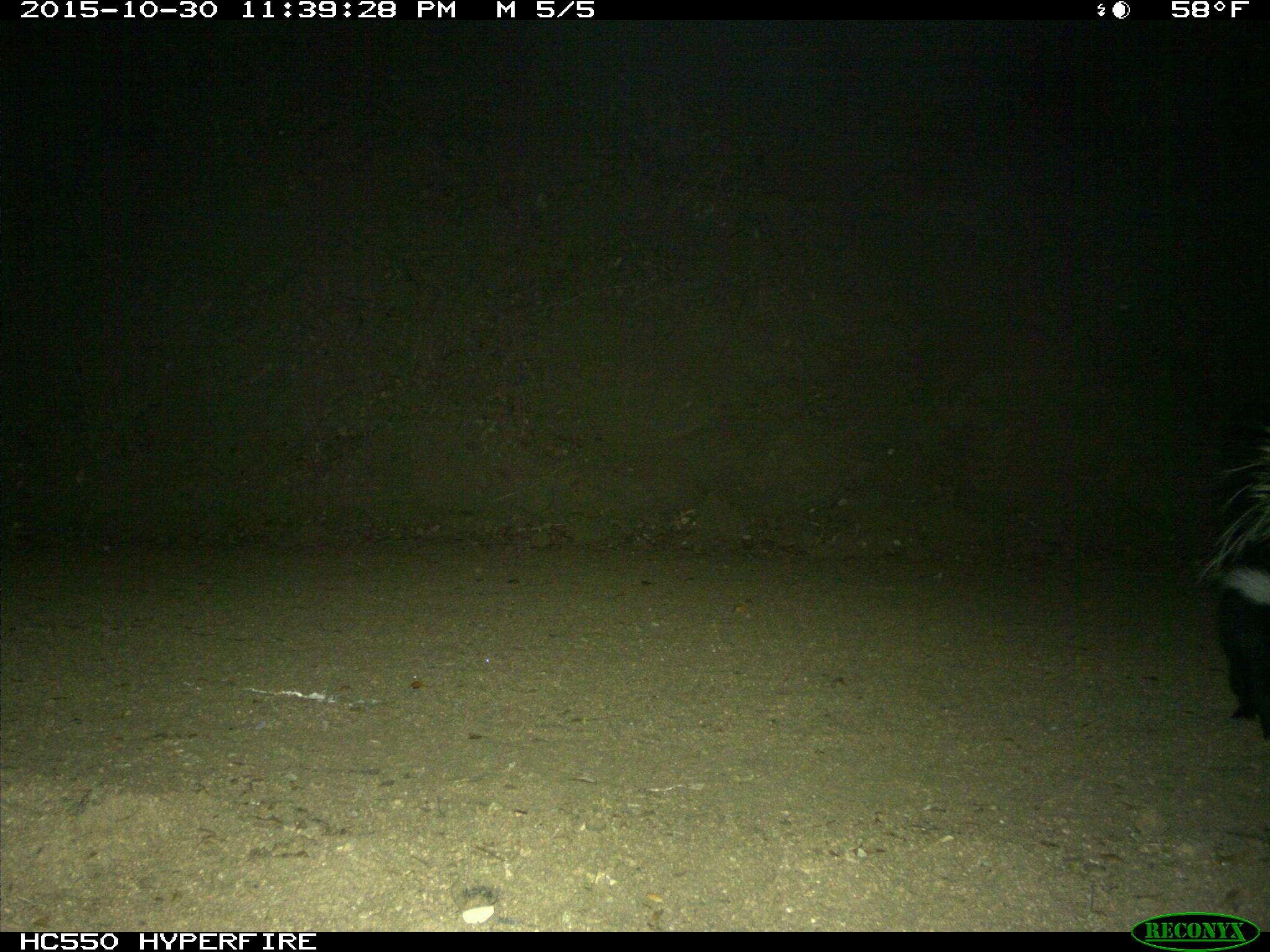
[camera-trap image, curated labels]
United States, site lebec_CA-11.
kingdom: Animalia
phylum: Chordata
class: Mammalia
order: Carnivora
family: Mephitidae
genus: Mephitis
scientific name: Mephitis mephitis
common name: striped skunk